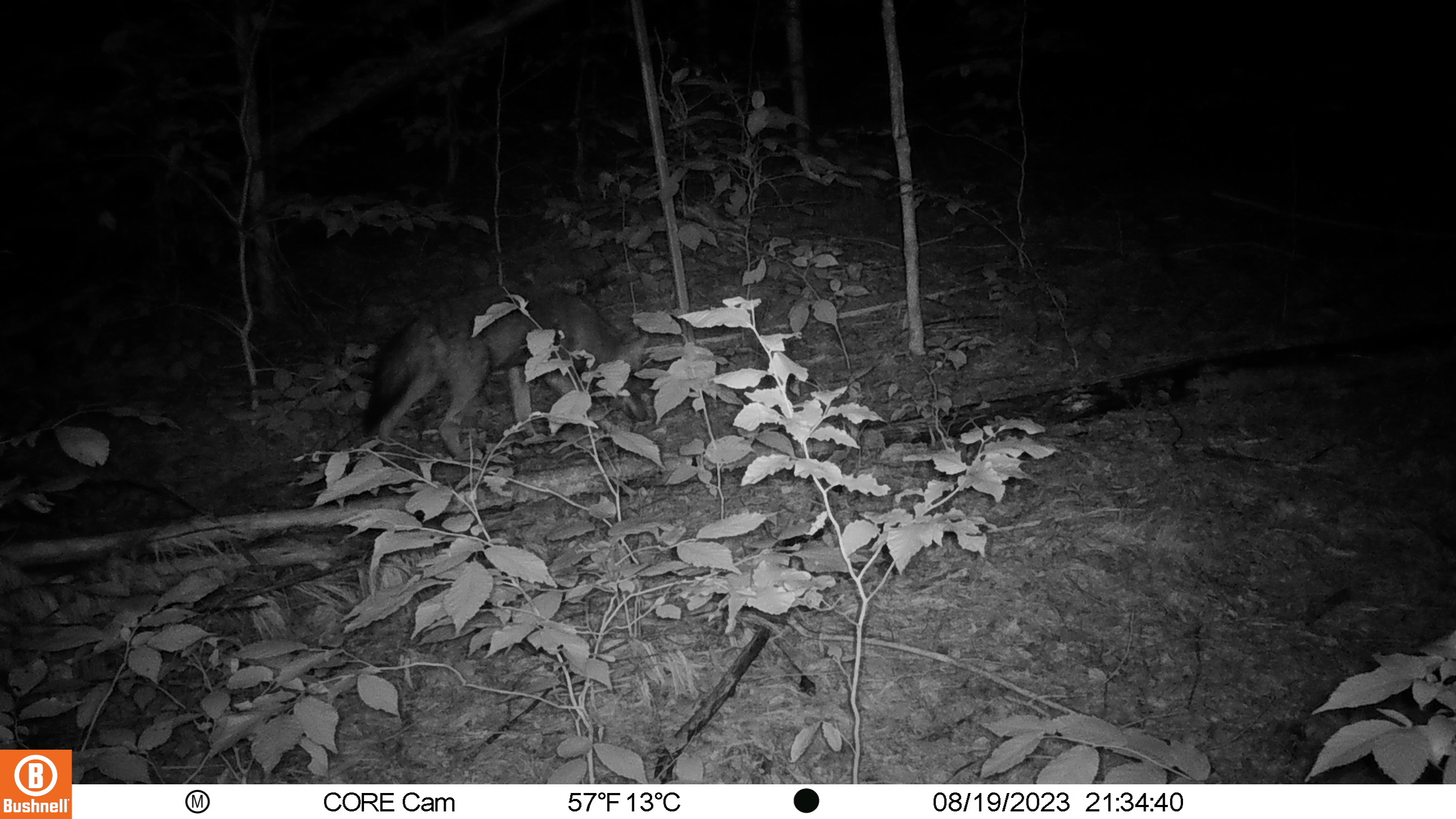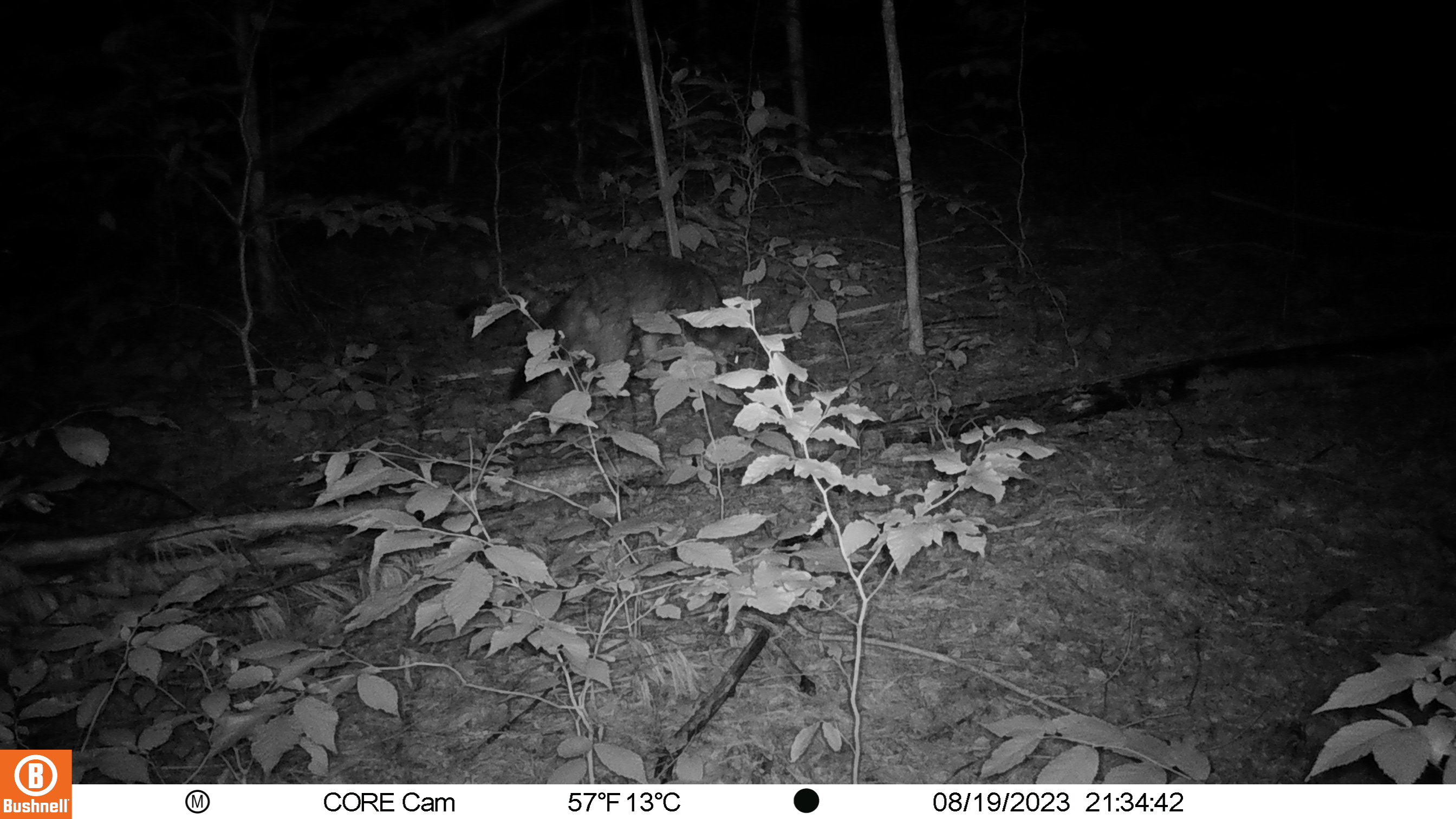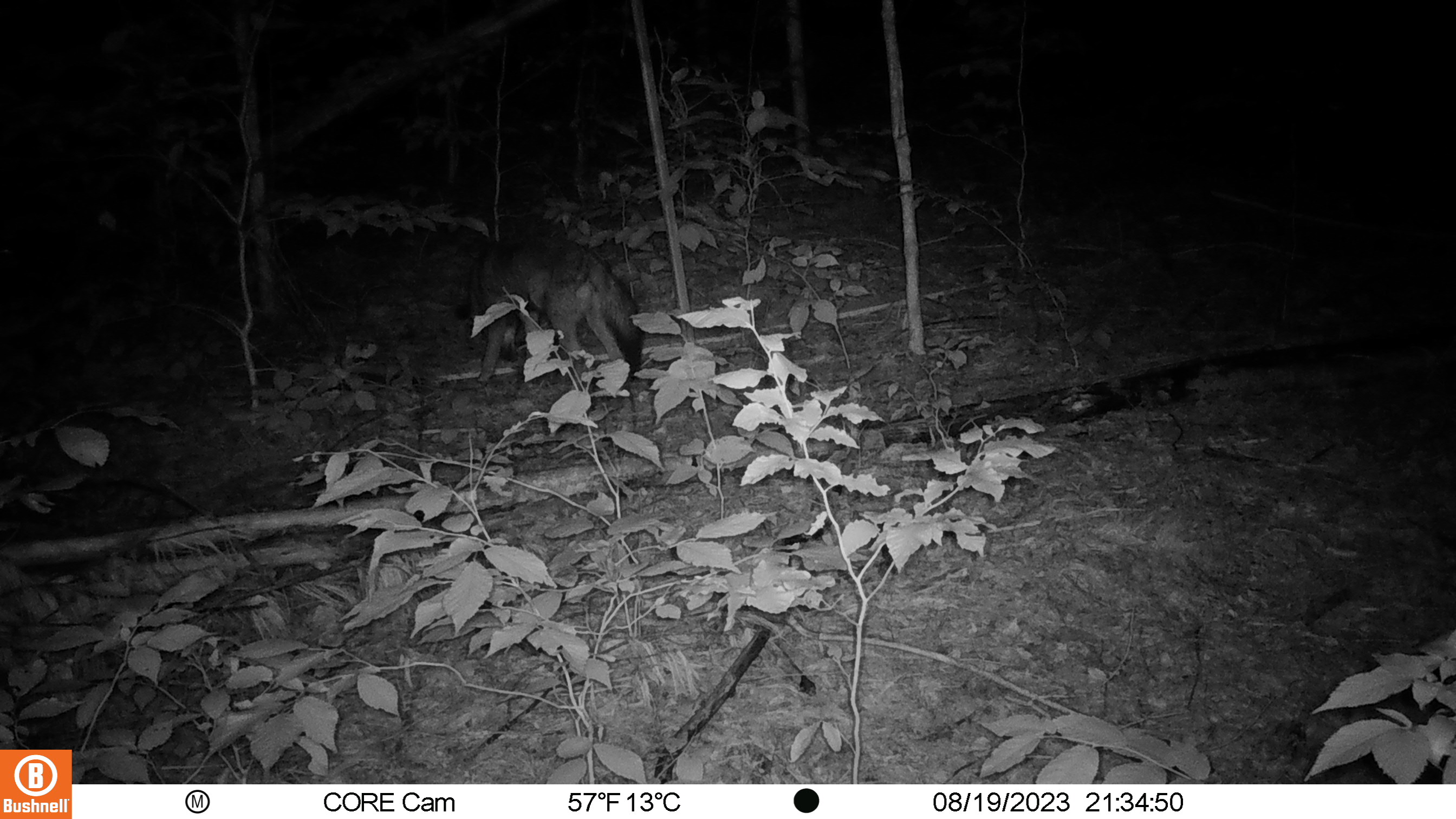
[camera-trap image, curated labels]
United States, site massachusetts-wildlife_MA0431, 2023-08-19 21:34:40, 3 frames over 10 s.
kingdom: Animalia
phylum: Chordata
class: Mammalia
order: Carnivora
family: Canidae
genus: Canis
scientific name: Canis latrans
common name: coyote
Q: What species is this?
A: Coyote (Canis latrans).